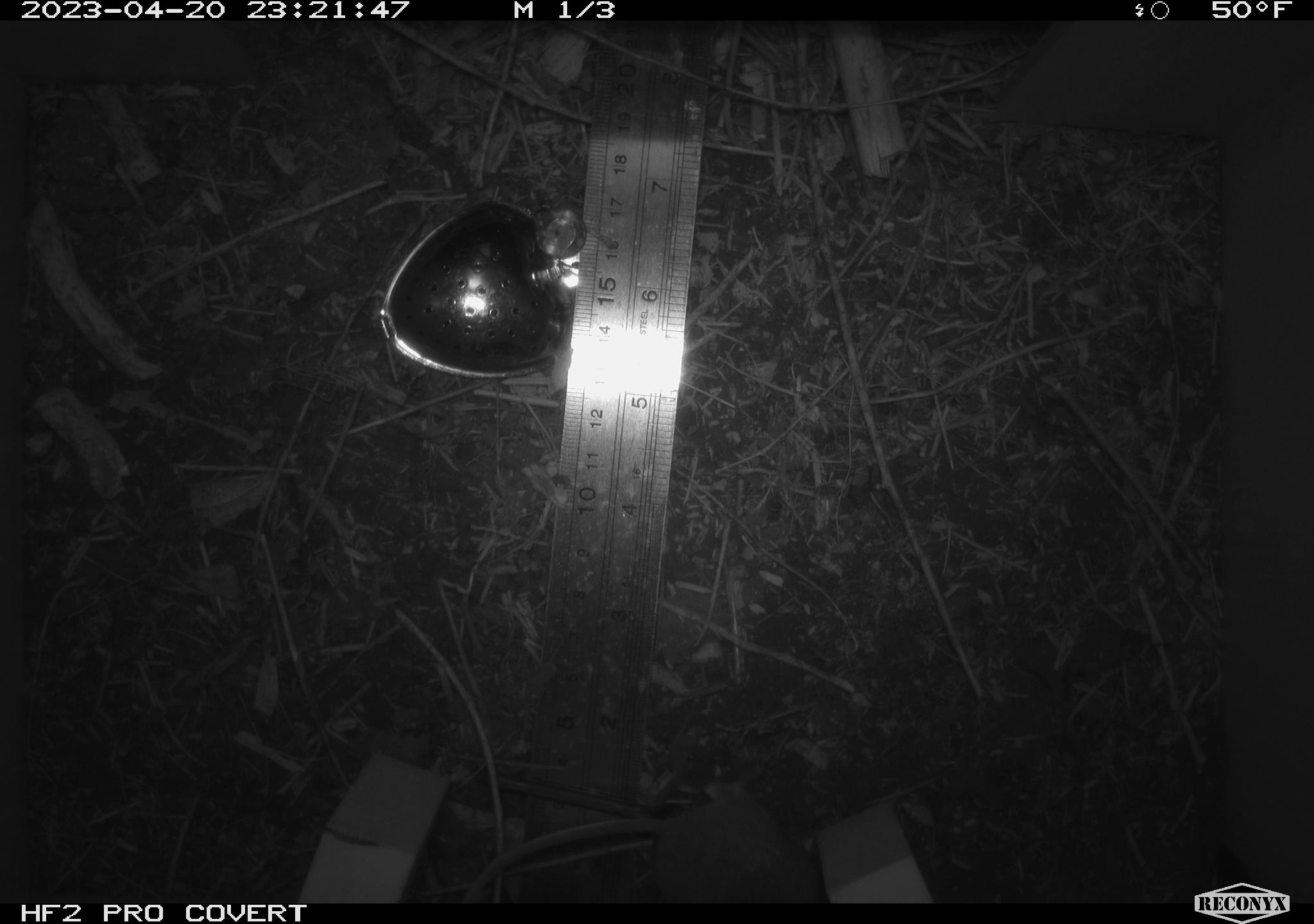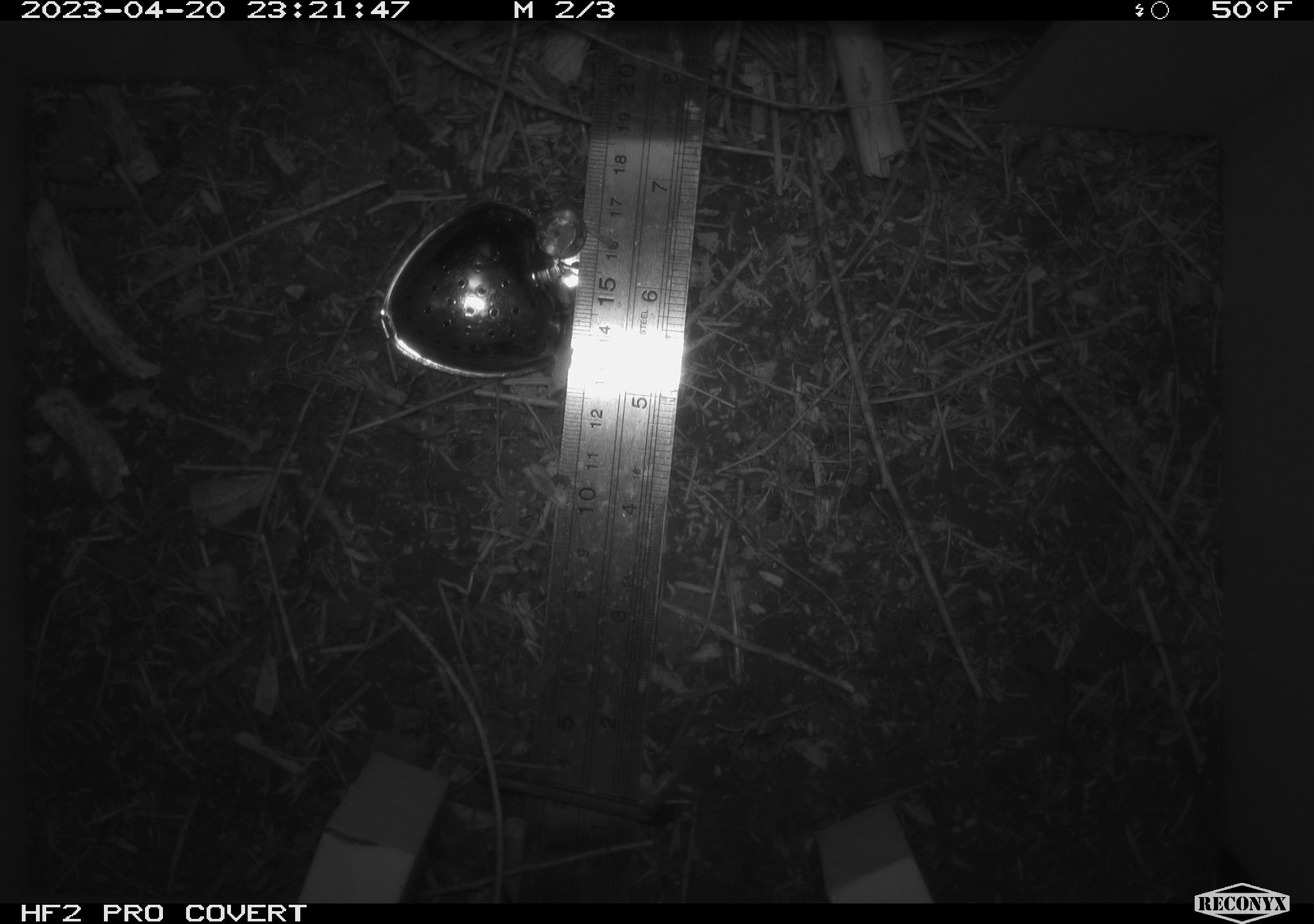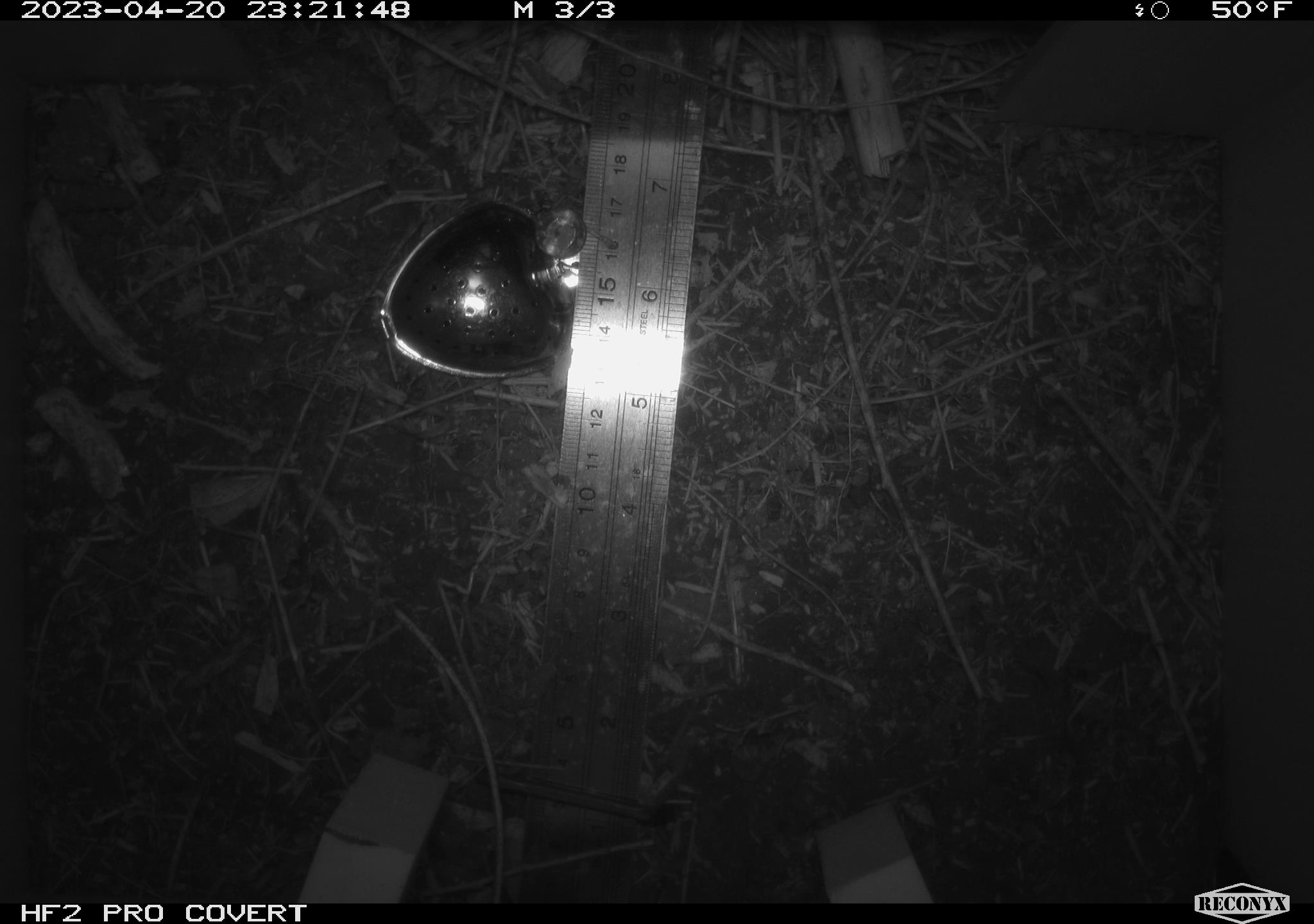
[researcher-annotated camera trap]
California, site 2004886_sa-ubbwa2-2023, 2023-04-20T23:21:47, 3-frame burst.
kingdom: Animalia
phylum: Chordata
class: Mammalia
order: Rodentia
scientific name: Rodentia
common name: mouse species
Mouse species (Rodentia).